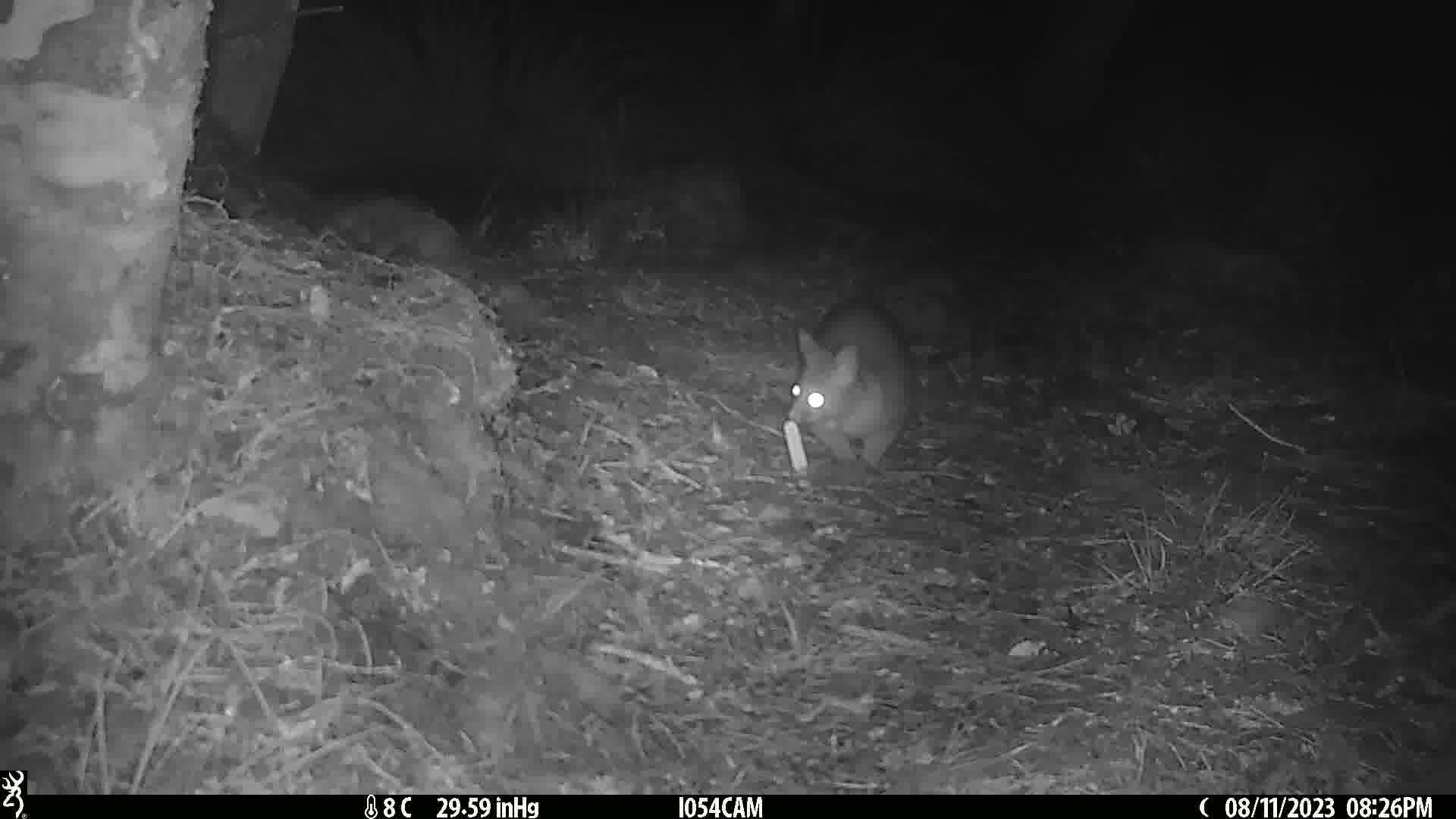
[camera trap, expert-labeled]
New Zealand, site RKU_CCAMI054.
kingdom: Animalia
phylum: Chordata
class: Mammalia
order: Diprotodontia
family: Phalangeridae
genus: Trichosurus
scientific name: Trichosurus vulpecula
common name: common brushtail possum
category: possum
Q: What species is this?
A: Possum (common brushtail possum) (Trichosurus vulpecula).